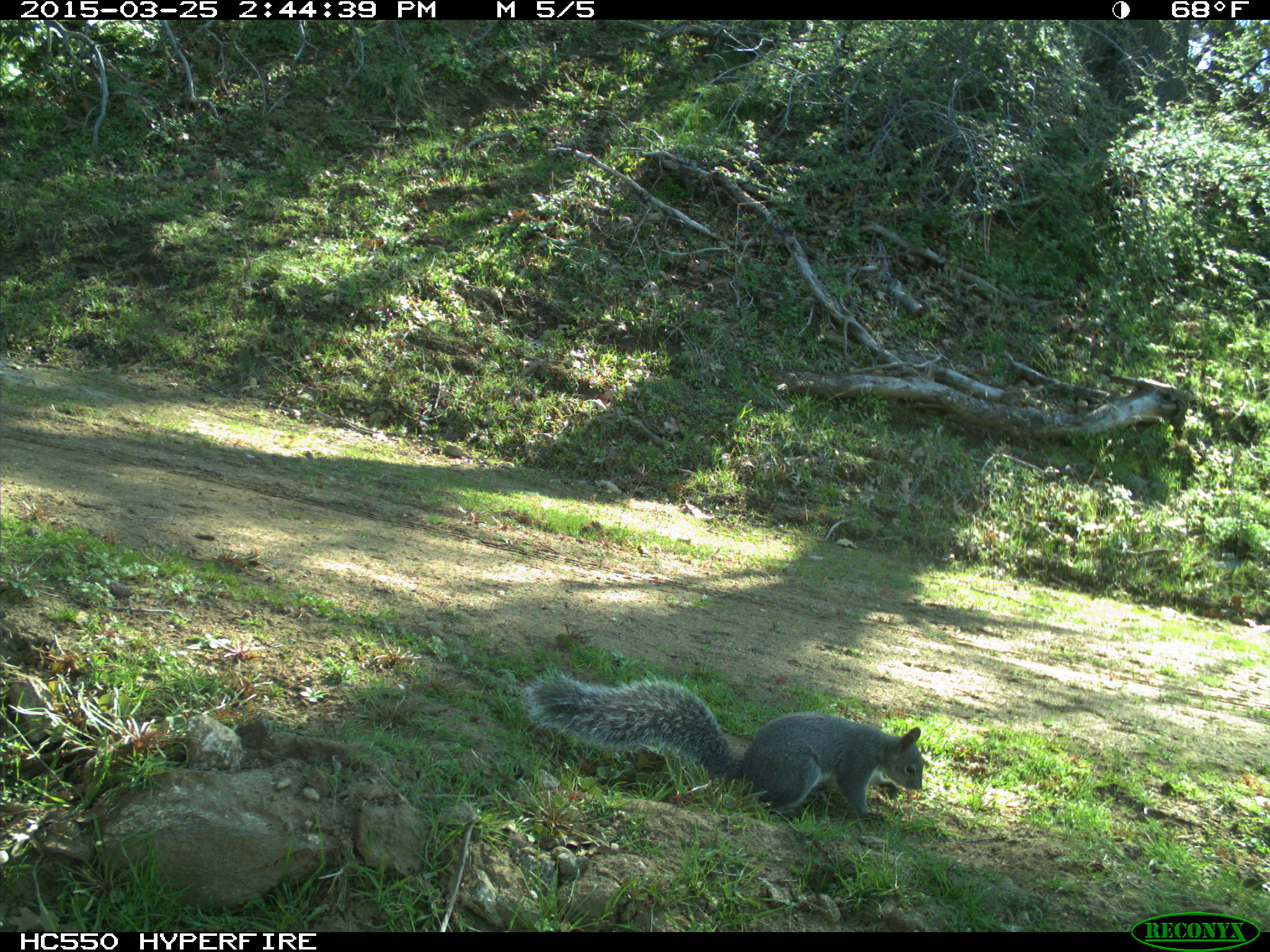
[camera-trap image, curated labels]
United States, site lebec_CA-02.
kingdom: Animalia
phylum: Chordata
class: Mammalia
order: Rodentia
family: Sciuridae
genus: Sciurus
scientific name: Sciurus carolinensis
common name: eastern gray squirrel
Sciurus carolinensis (eastern gray squirrel).